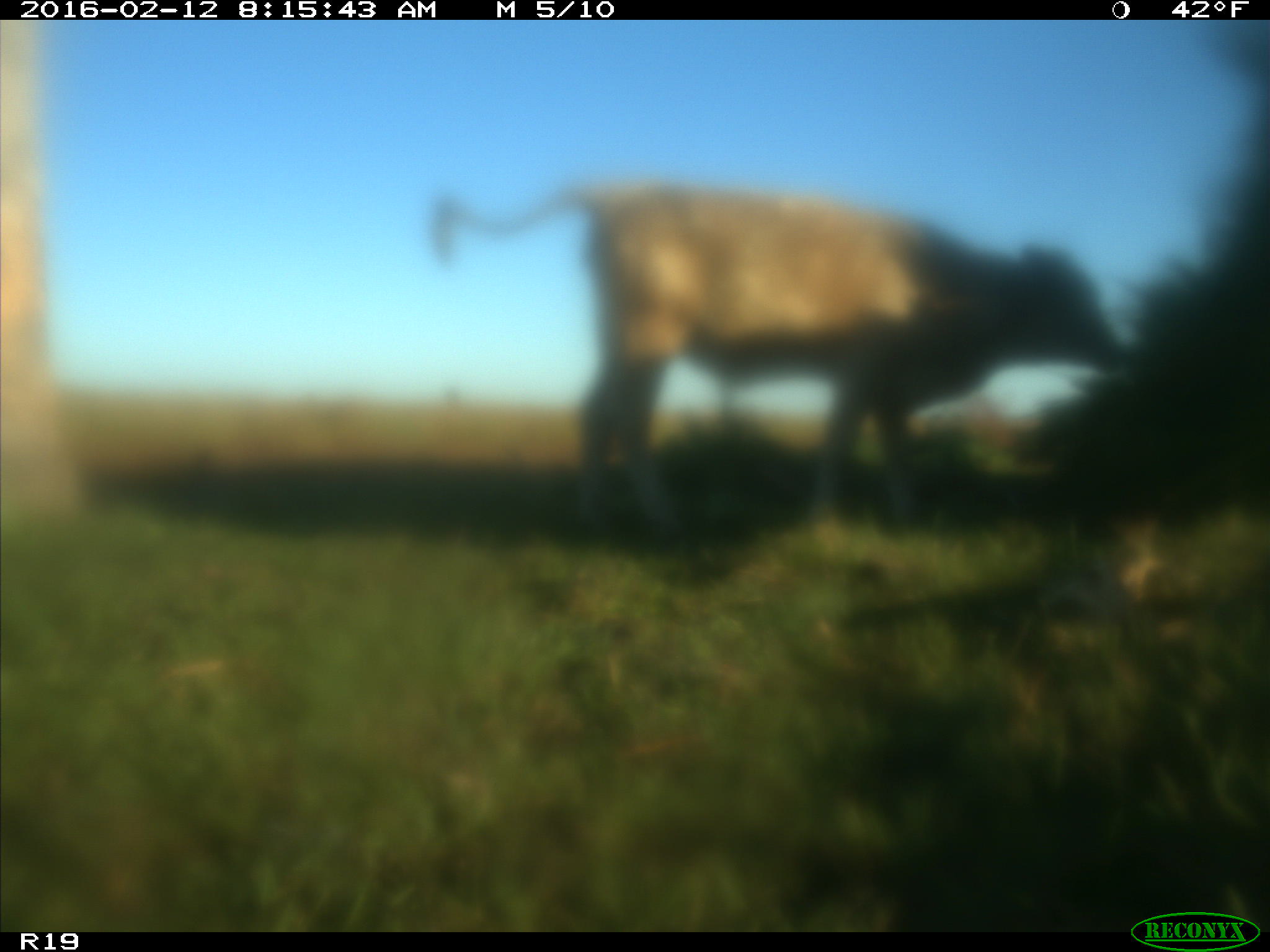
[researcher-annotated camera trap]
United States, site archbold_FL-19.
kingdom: Animalia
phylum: Chordata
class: Mammalia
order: Artiodactyla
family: Bovidae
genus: Bos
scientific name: Bos taurus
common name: domestic cow